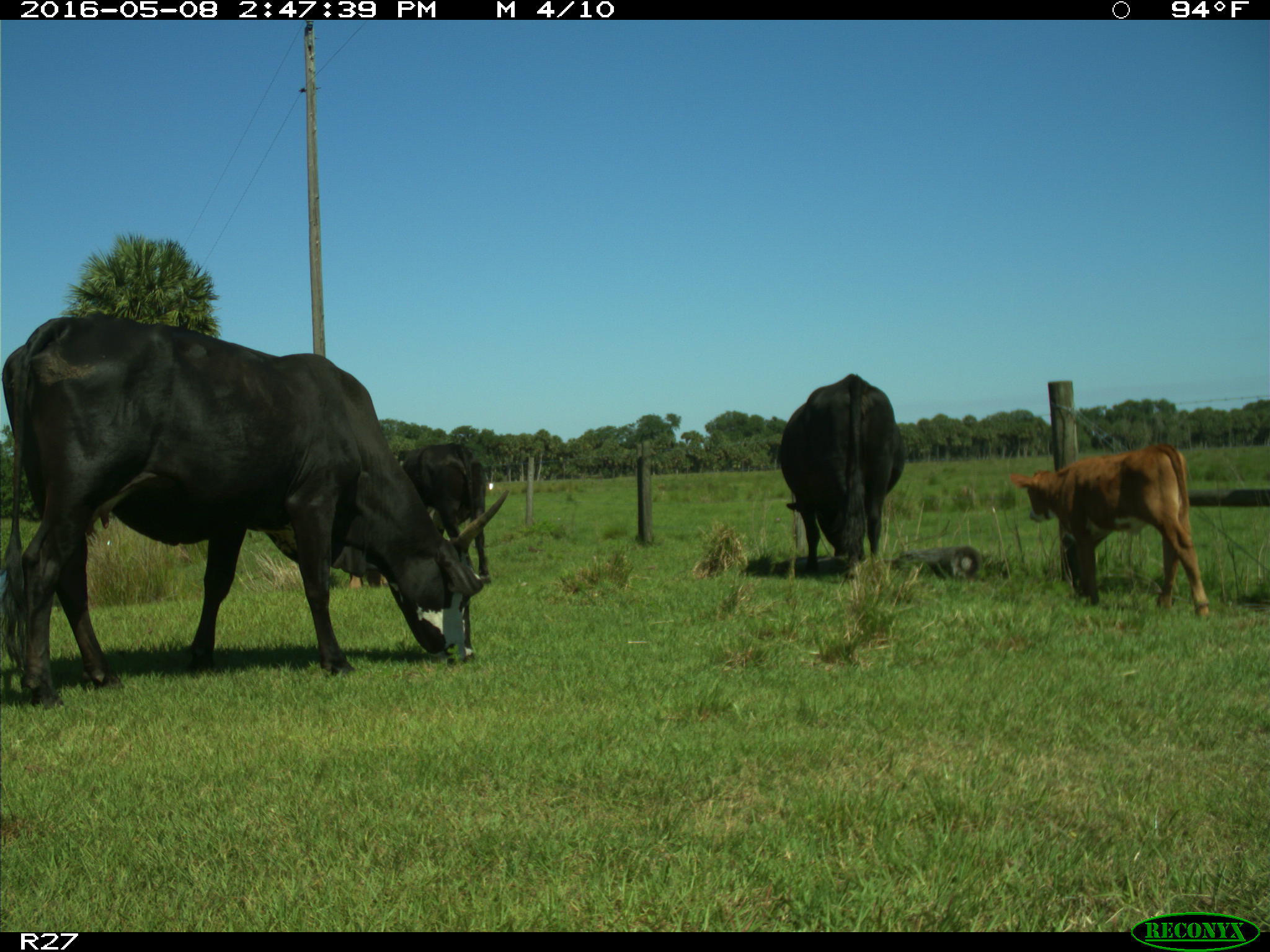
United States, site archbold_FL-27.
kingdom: Animalia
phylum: Chordata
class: Mammalia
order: Artiodactyla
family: Bovidae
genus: Bos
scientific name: Bos taurus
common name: domestic cow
Bos taurus (domestic cow).